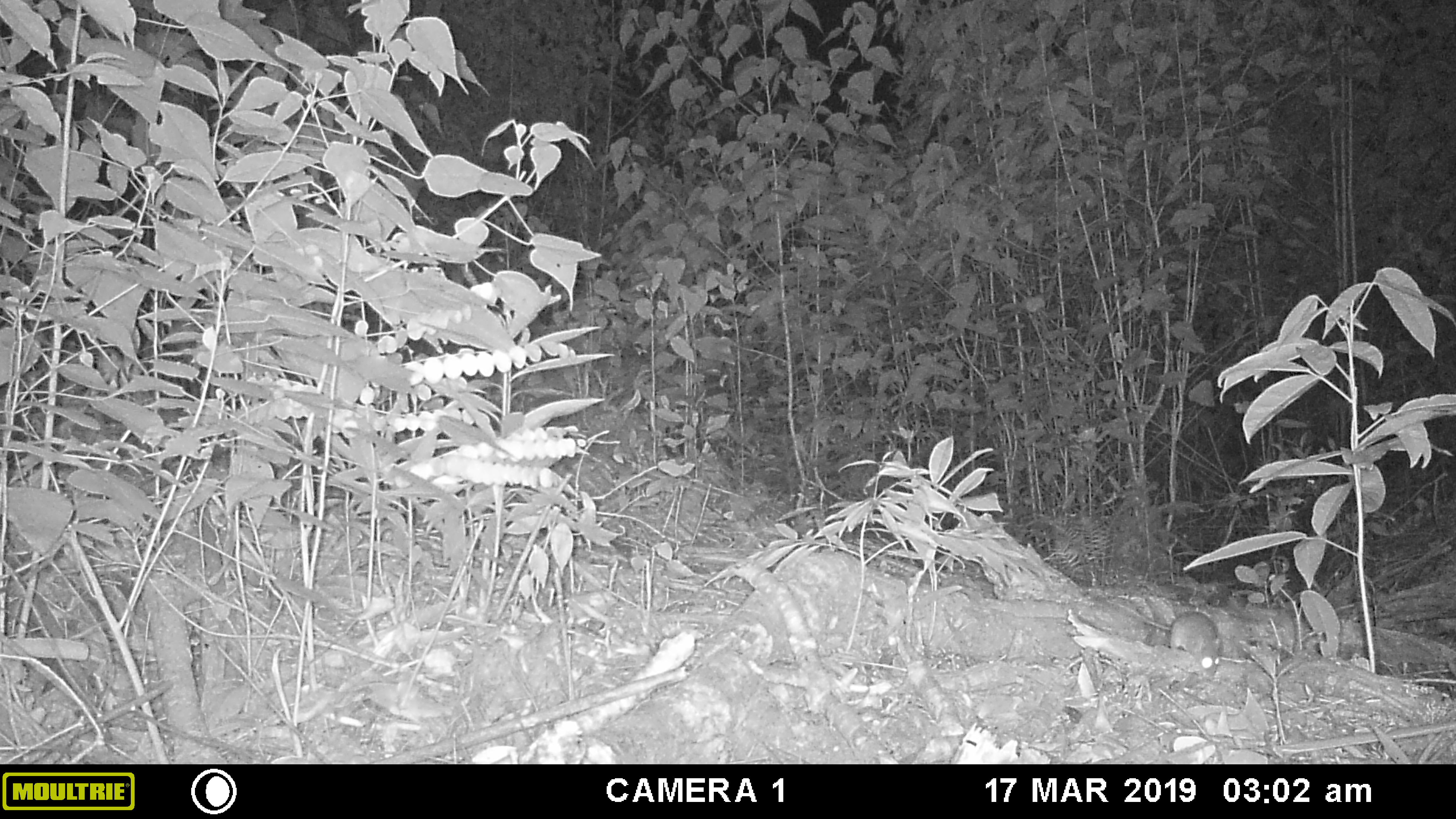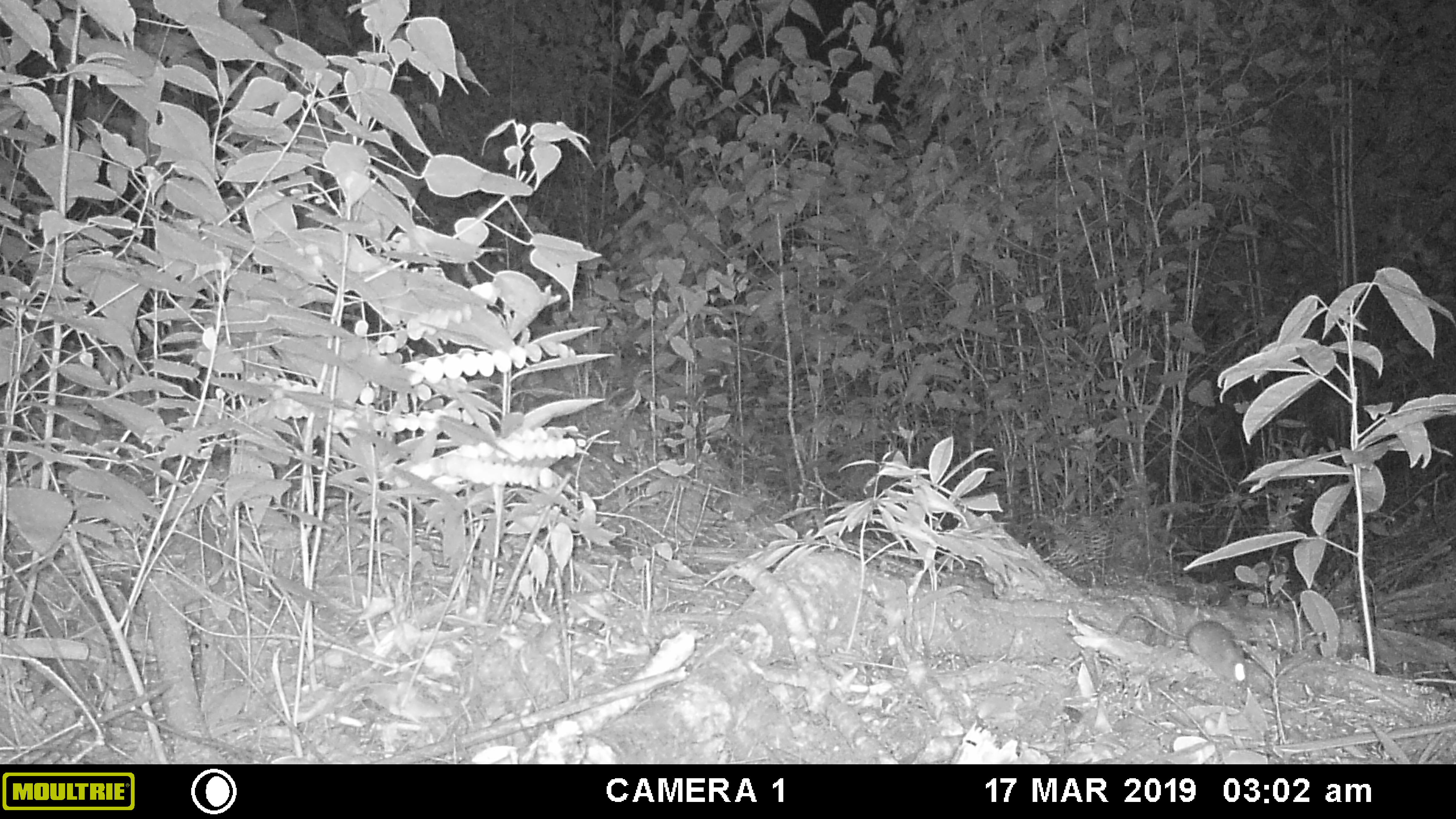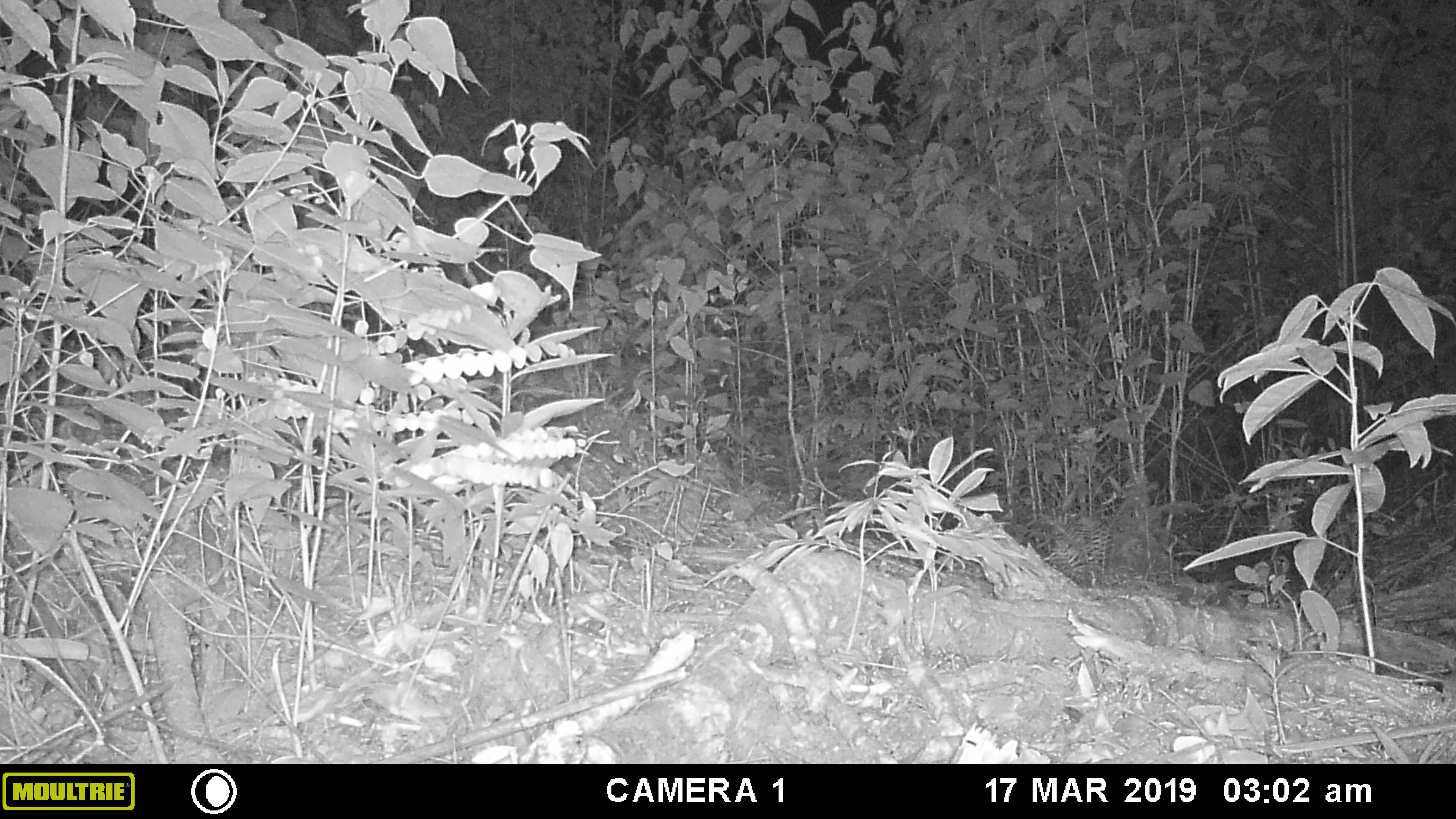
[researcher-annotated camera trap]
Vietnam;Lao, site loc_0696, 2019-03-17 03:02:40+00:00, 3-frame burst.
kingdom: Animalia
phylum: Chordata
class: Mammalia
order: Rodentia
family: Muridae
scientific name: Muridae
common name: old-world mice and rats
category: unidentified murid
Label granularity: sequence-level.